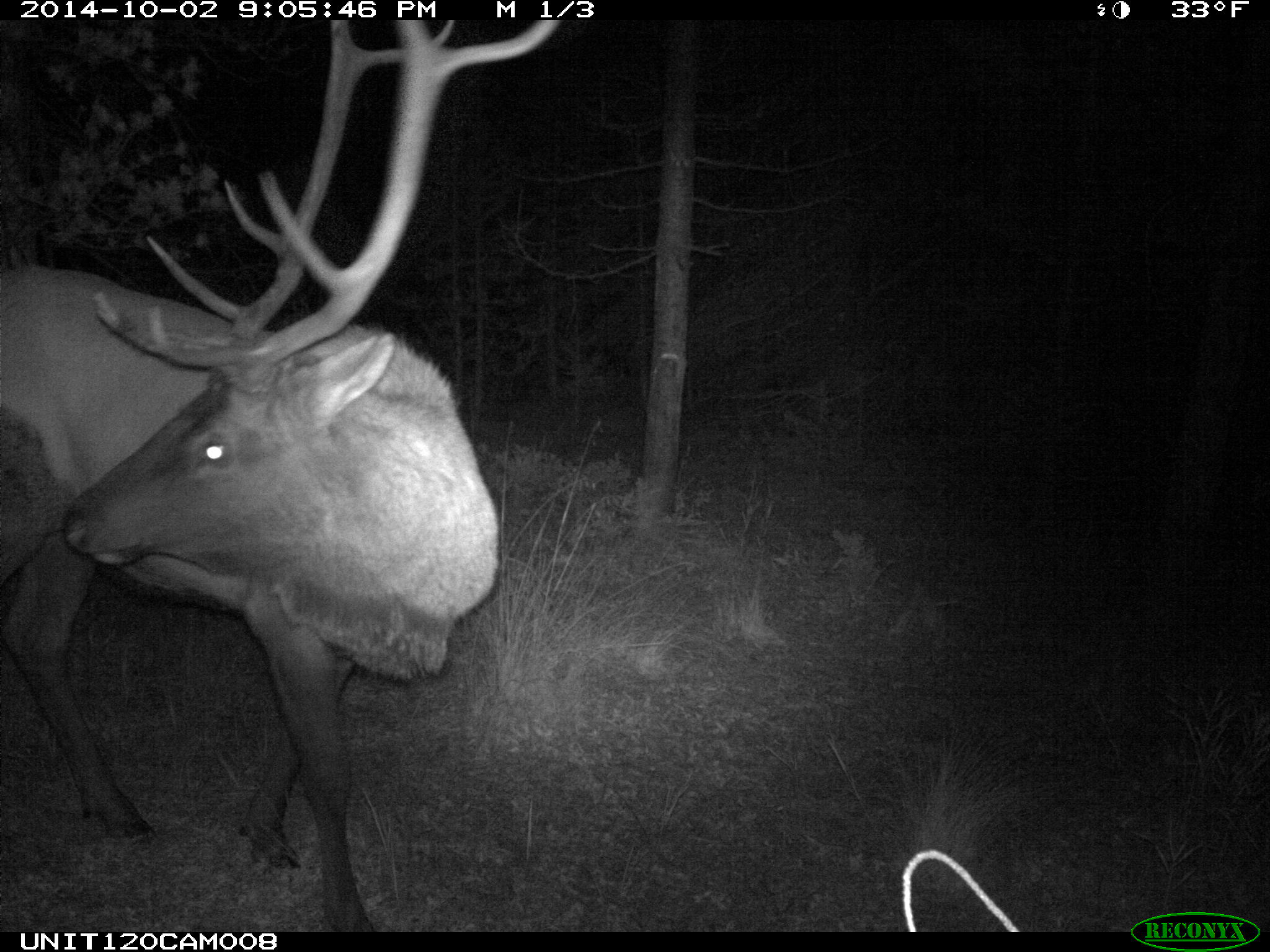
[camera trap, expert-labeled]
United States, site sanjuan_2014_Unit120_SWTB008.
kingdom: Animalia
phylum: Chordata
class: Mammalia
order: Artiodactyla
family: Cervidae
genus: Cervus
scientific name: Cervus elaphus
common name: red deer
Cervus elaphus (red deer).